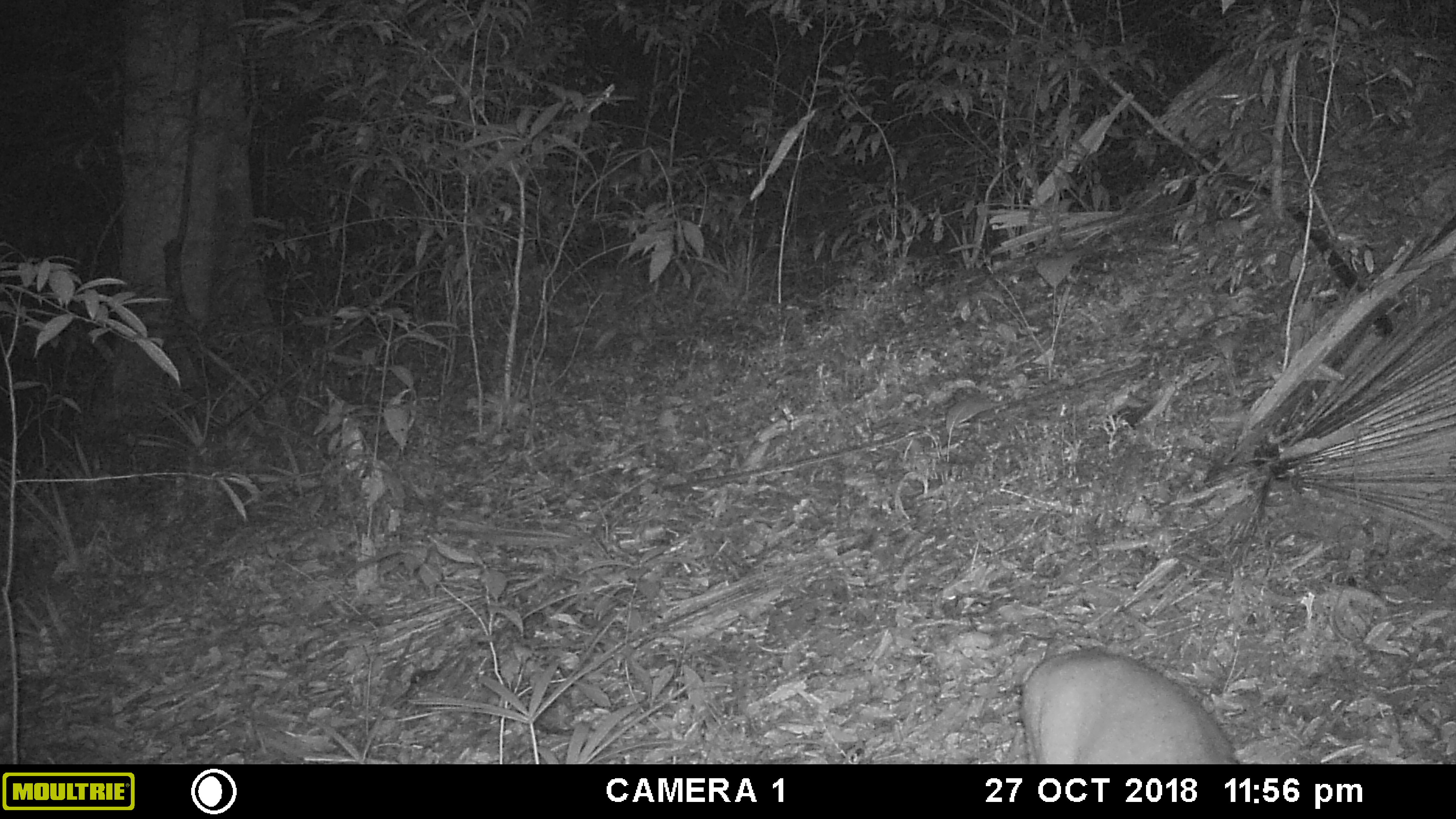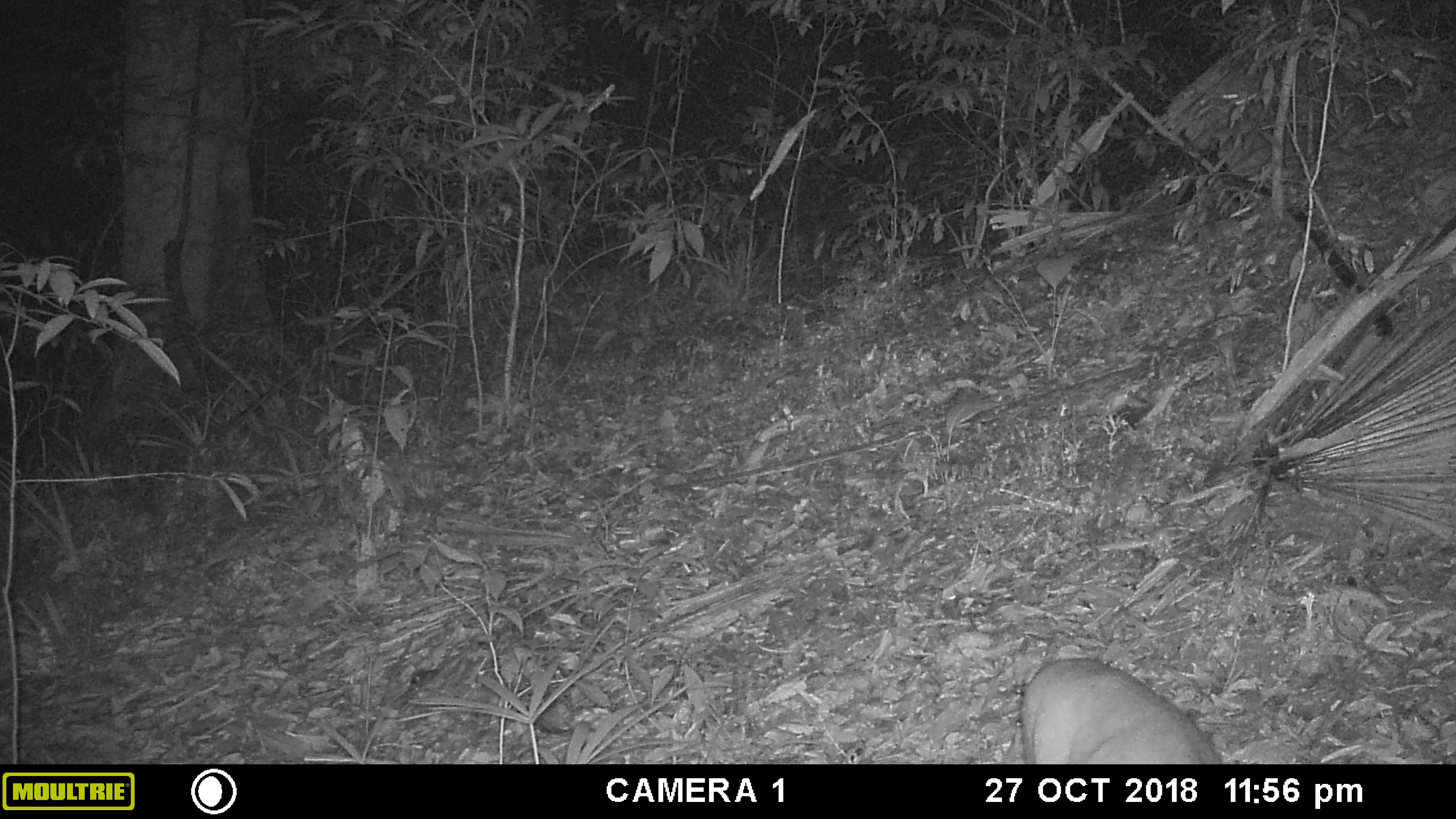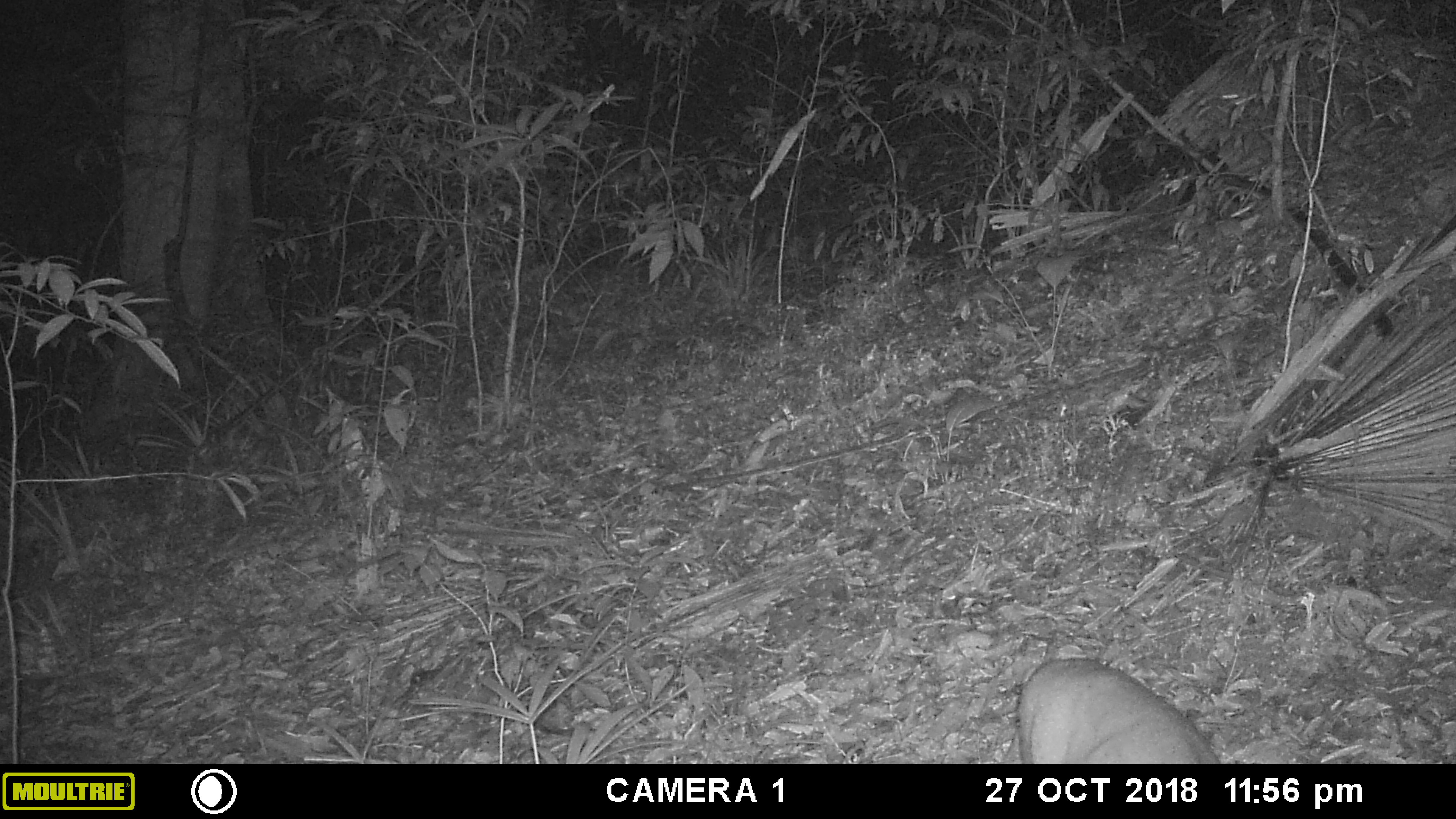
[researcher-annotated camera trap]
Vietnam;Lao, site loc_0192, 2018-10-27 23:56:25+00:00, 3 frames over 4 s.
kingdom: Animalia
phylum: Chordata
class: Mammalia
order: Artiodactyla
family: Cervidae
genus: Muntiacus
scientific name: Muntiacus vuquangensis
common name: large-antlered muntjac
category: large antlered muntjac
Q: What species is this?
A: Large antlered muntjac (large-antlered muntjac) (Muntiacus vuquangensis).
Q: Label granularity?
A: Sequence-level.